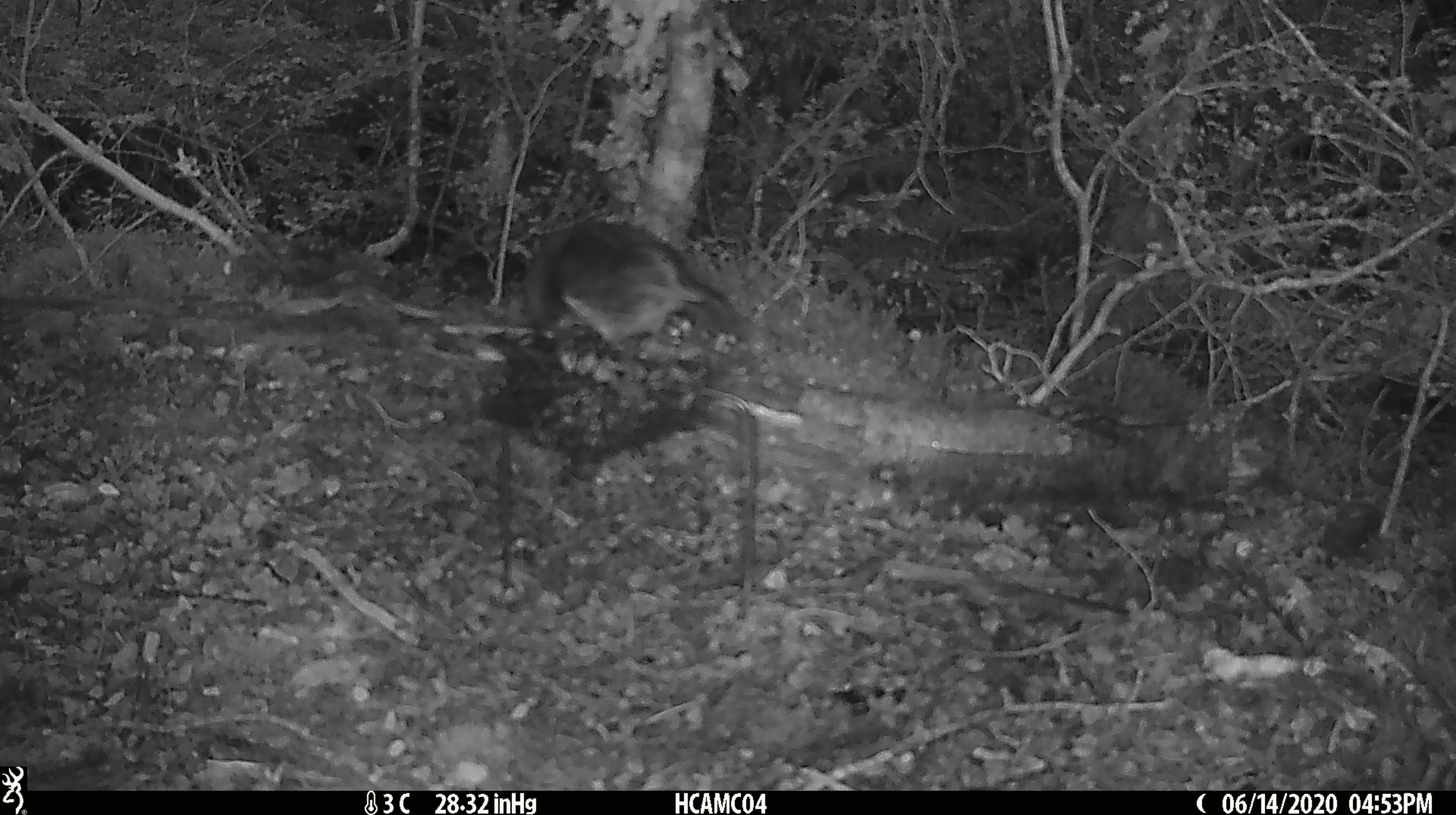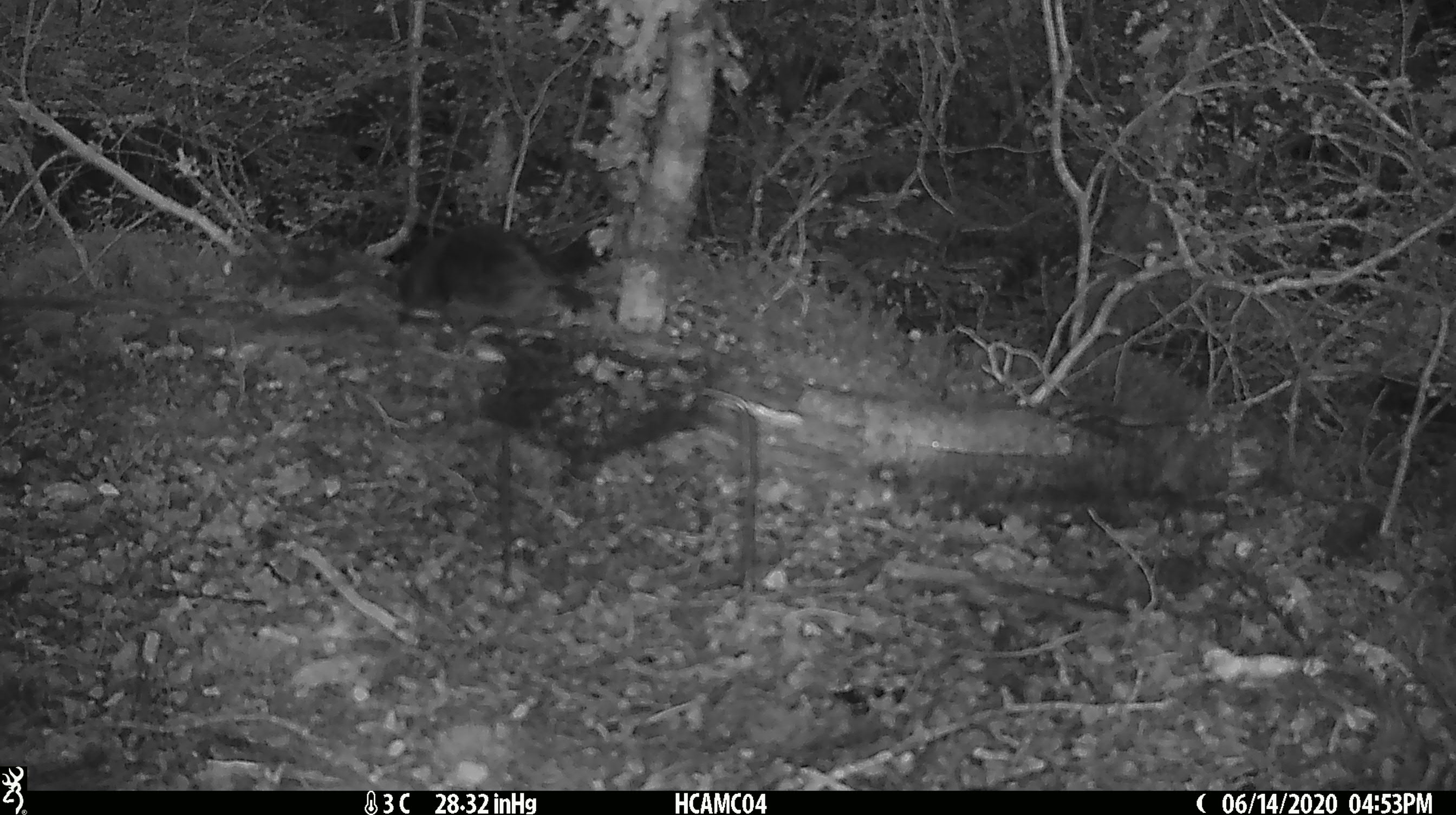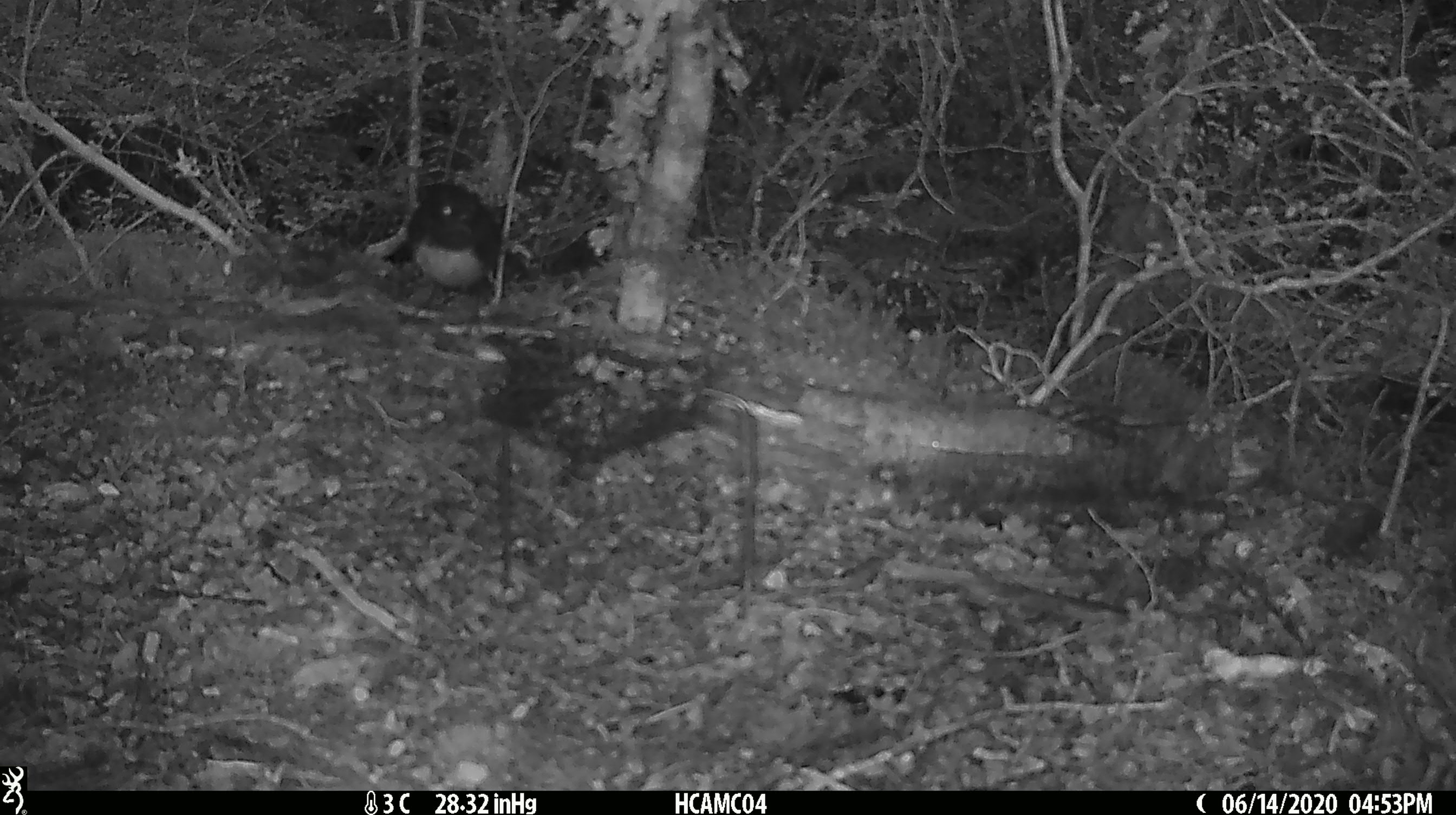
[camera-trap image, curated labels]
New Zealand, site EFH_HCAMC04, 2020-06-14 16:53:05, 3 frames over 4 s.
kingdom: Animalia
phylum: Chordata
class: Aves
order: Passeriformes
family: Petroicidae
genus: Petroica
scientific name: Petroica australis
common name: new zealand robin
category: robin